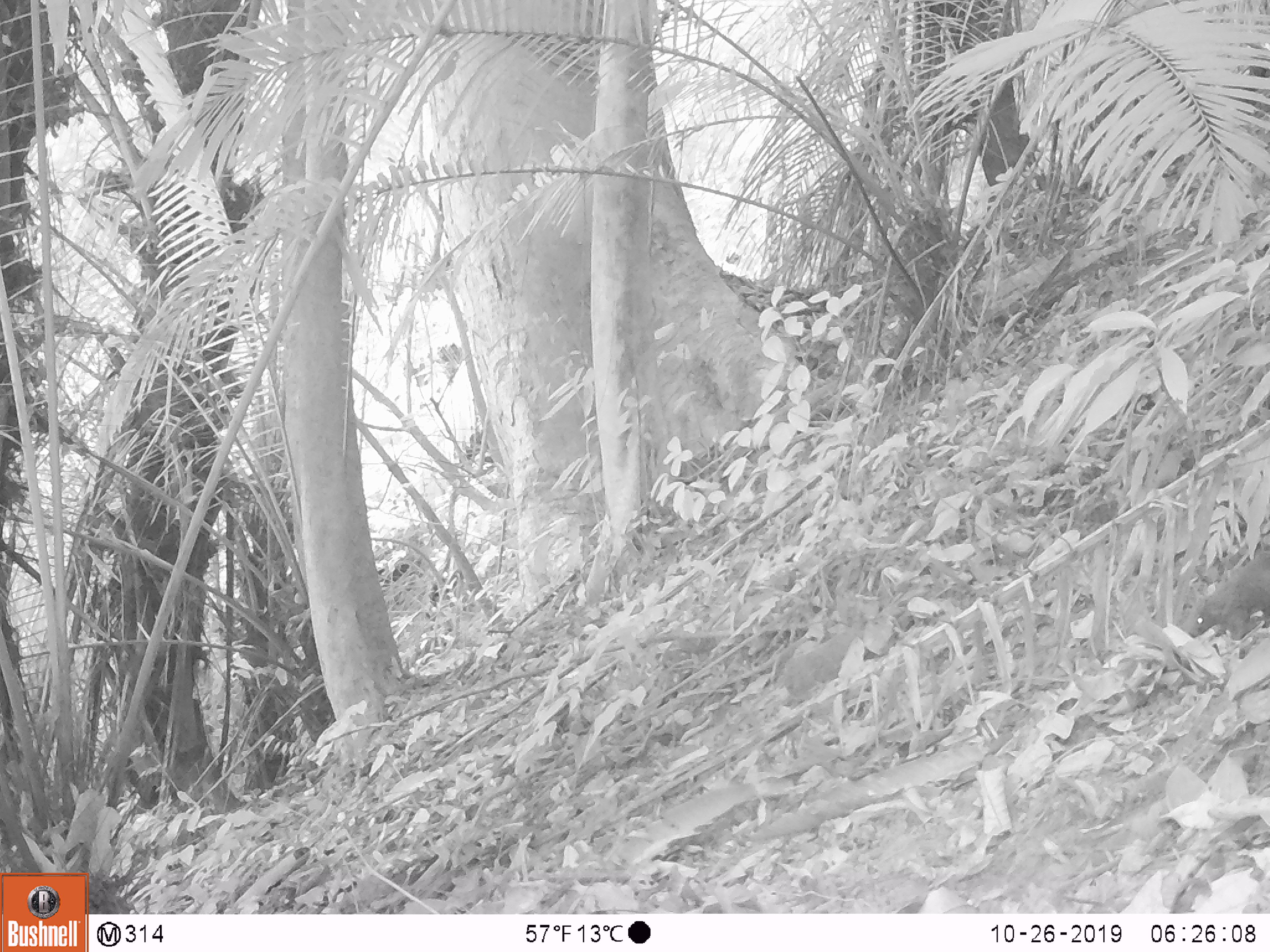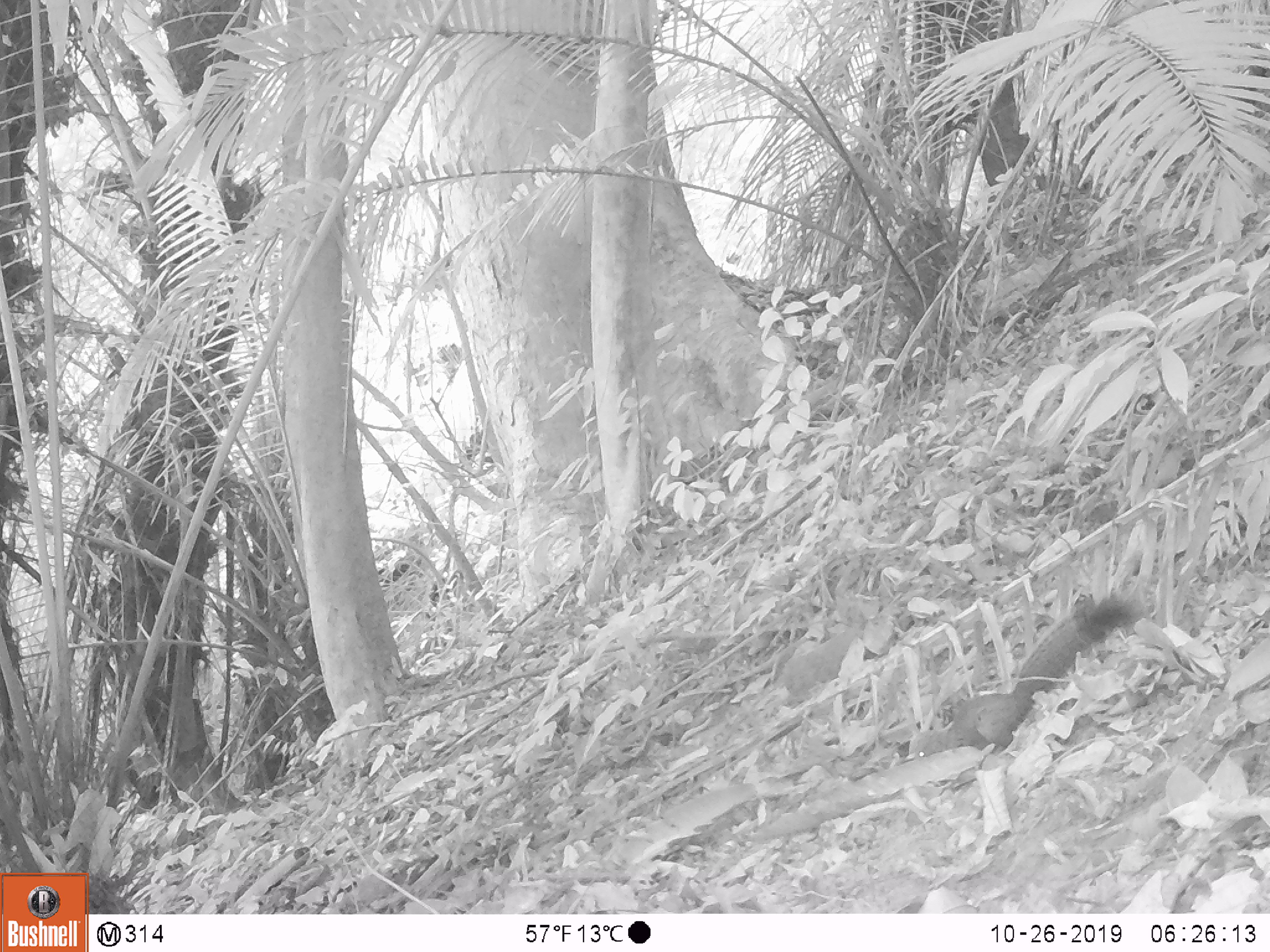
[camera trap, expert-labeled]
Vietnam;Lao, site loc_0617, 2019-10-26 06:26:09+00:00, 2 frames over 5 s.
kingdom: Animalia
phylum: Chordata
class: Mammalia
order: Rodentia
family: Sciuridae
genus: Callosciurus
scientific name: Callosciurus erythraeus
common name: pallas's squirrel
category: pallass squirrel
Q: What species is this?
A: Pallass squirrel (pallas's squirrel) (Callosciurus erythraeus).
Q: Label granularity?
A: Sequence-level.